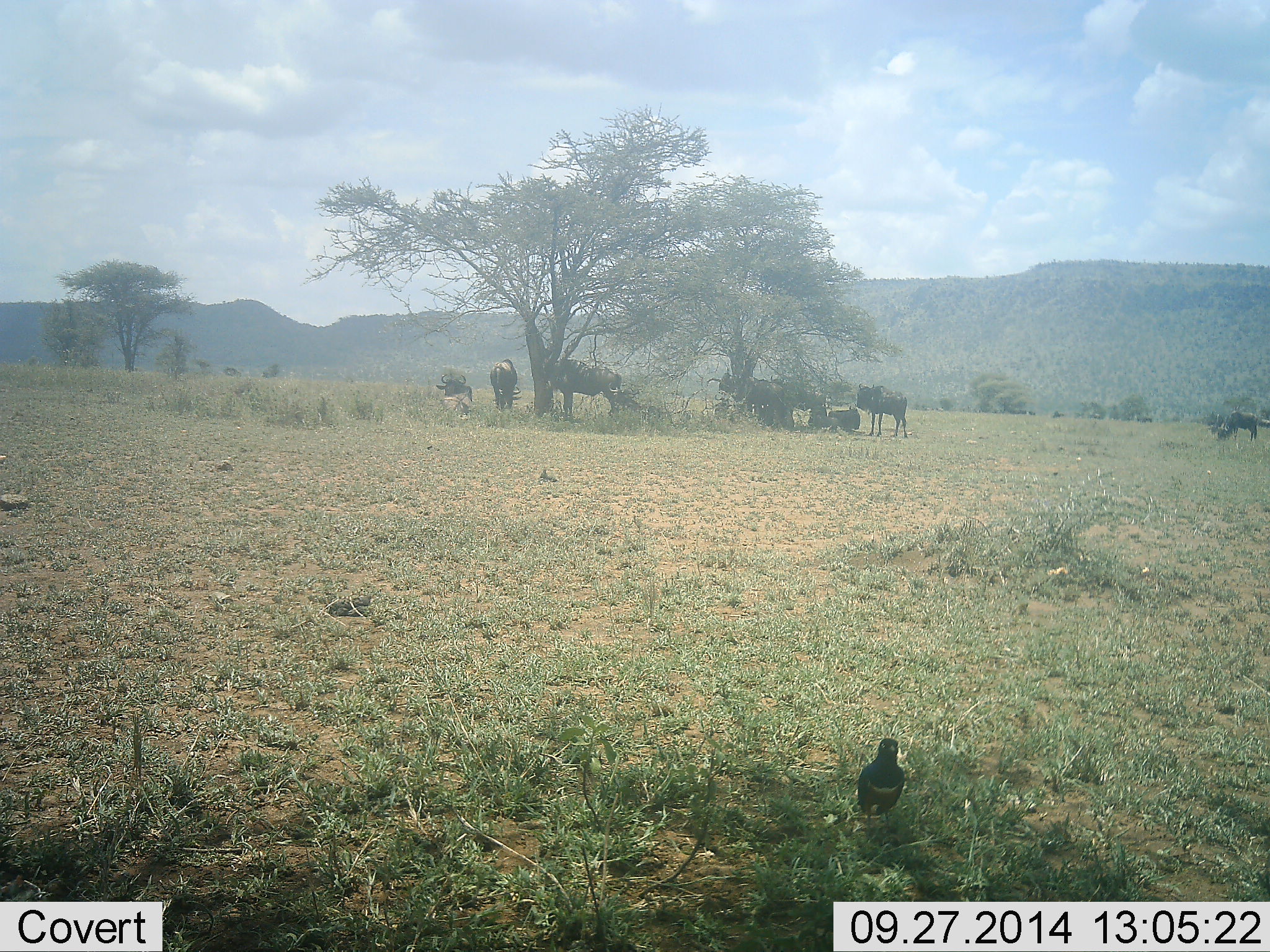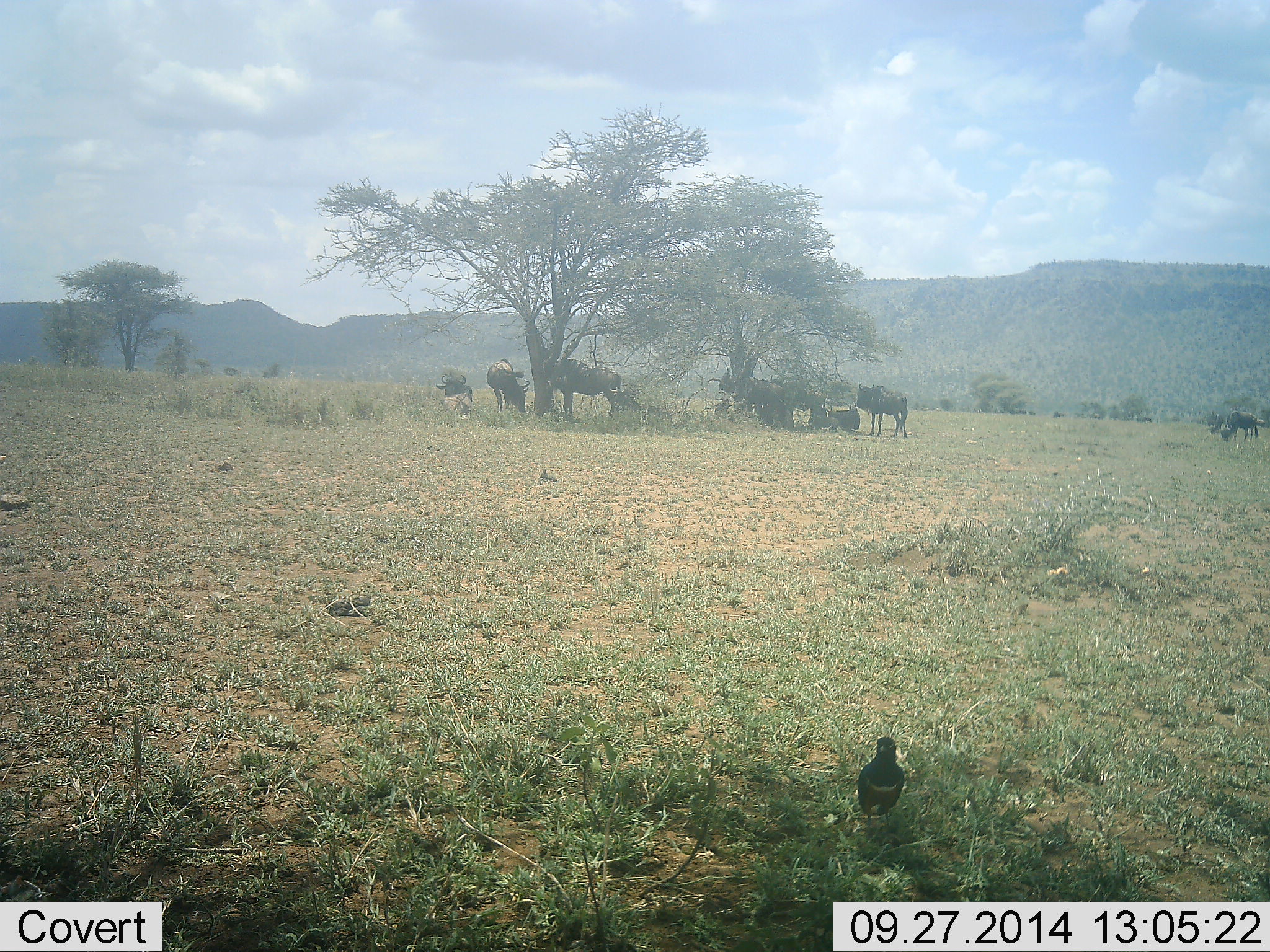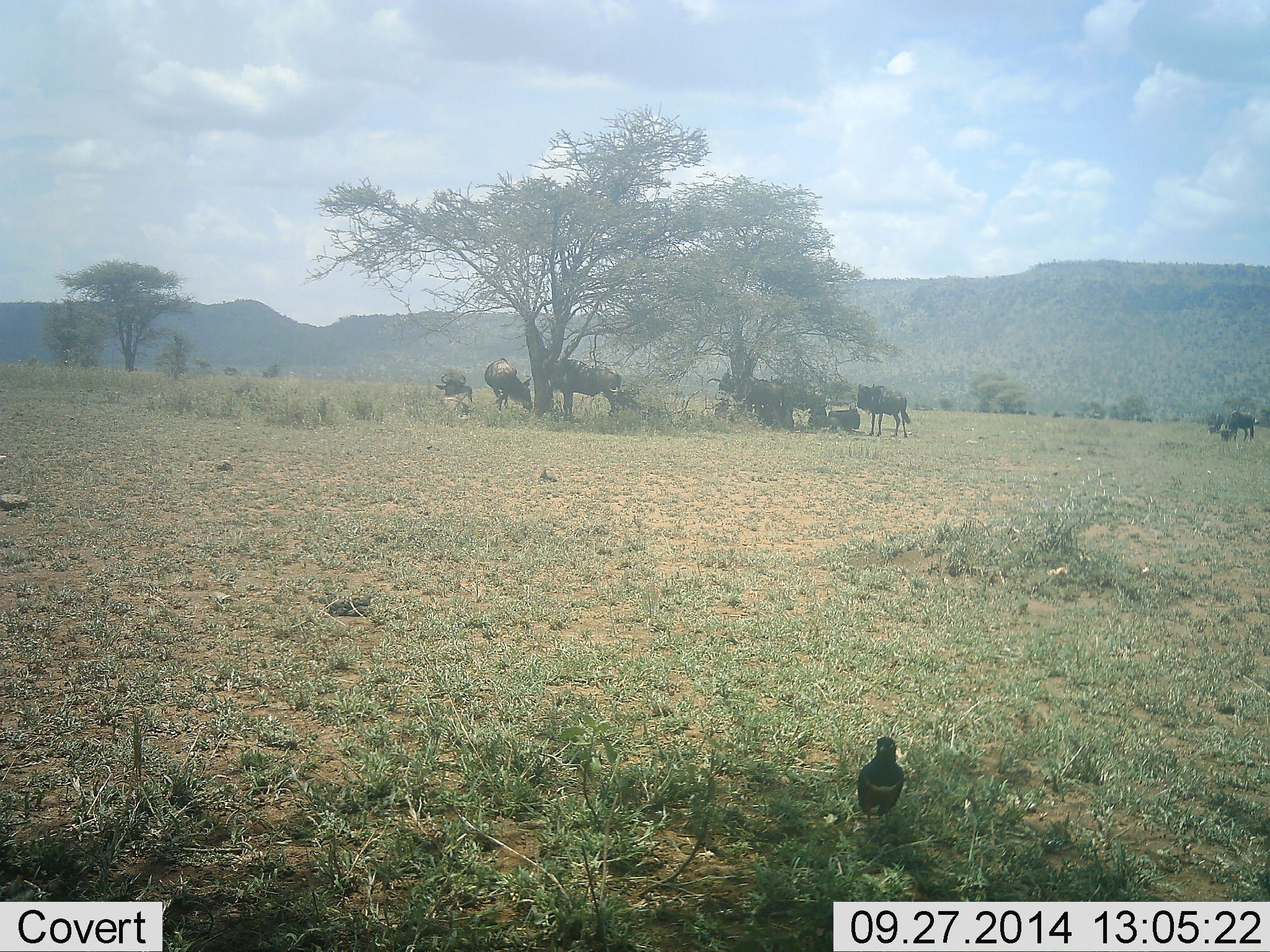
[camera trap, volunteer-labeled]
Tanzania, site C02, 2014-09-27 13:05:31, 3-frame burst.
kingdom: Animalia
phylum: Chordata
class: Aves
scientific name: Aves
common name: bird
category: otherbird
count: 1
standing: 100%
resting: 0%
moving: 0%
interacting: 0%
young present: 0%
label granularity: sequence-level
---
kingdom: Animalia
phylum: Chordata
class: Mammalia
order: Artiodactyla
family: Bovidae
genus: Connochaetes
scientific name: Connochaetes taurinus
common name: blue wildebeest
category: wildebeest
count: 8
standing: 75%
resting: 100%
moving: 0%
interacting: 0%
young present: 0%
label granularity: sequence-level